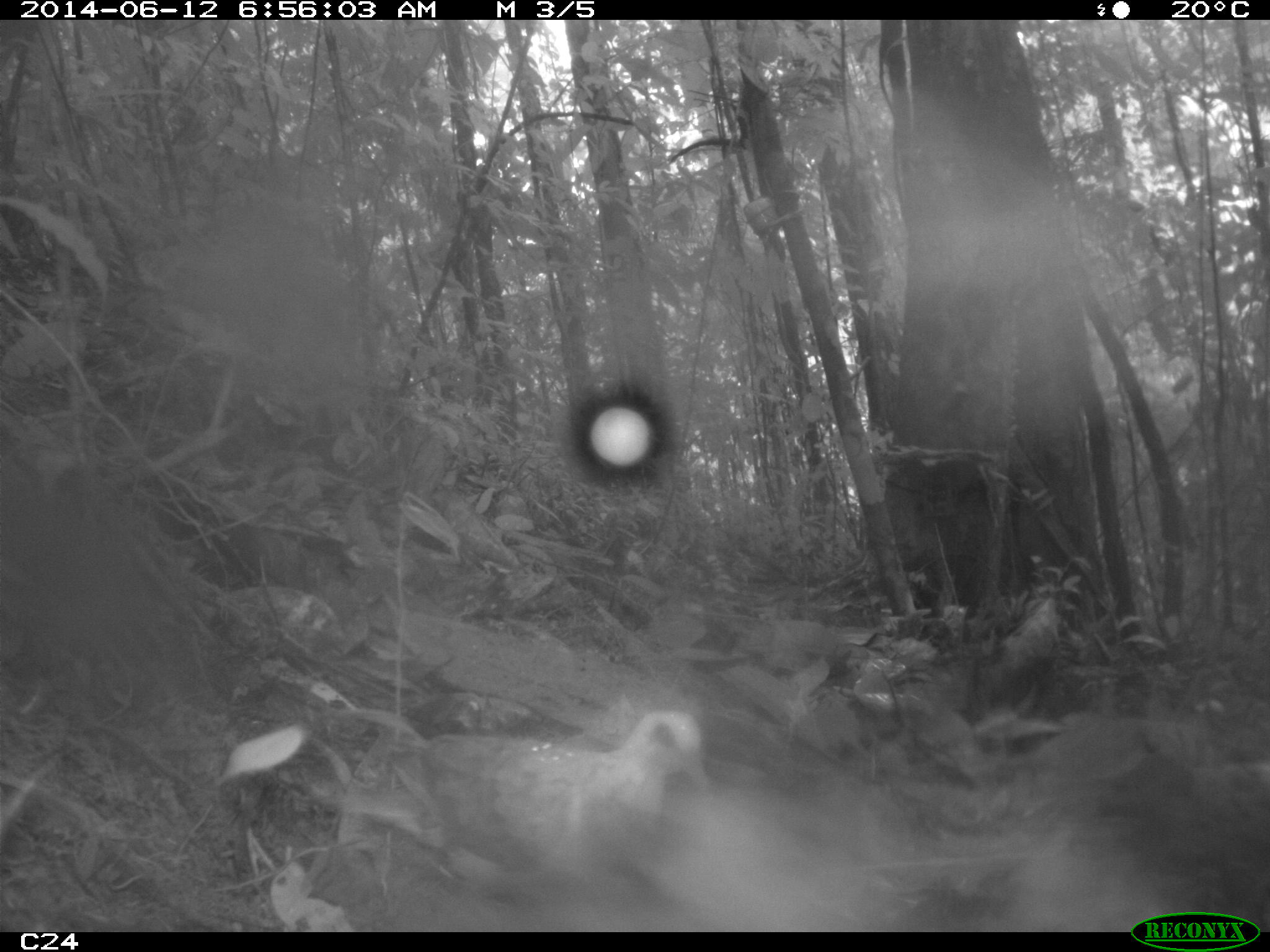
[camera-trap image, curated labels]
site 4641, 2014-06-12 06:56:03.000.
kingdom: Animalia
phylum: Chordata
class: Aves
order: Columbiformes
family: Columbidae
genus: Leptotila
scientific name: Leptotila rufaxilla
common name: gray-fronted dove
Leptotila rufaxilla (gray-fronted dove), count 1, age adult.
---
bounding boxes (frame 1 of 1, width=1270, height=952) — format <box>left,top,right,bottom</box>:
leptotila rufaxilla: <box>399,701,717,918</box>